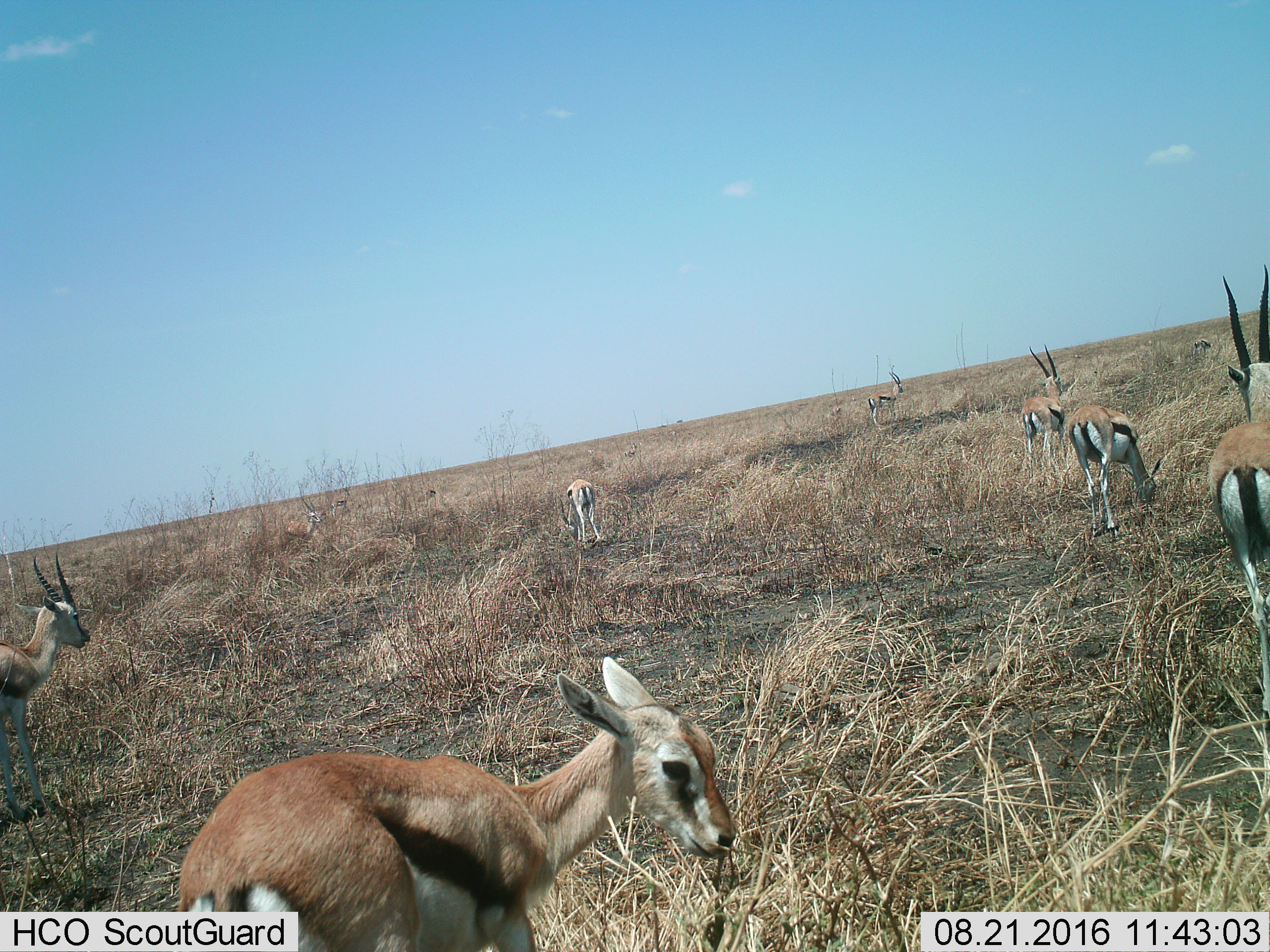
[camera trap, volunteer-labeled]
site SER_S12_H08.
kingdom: Animalia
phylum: Chordata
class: Mammalia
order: Artiodactyla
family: Bovidae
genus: Eudorcas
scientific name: Eudorcas thomsonii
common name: thomson's gazelle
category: gazellethomsons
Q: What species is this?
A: Gazellethomsons (thomson's gazelle) (Eudorcas thomsonii).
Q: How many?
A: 11-50.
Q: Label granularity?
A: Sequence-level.